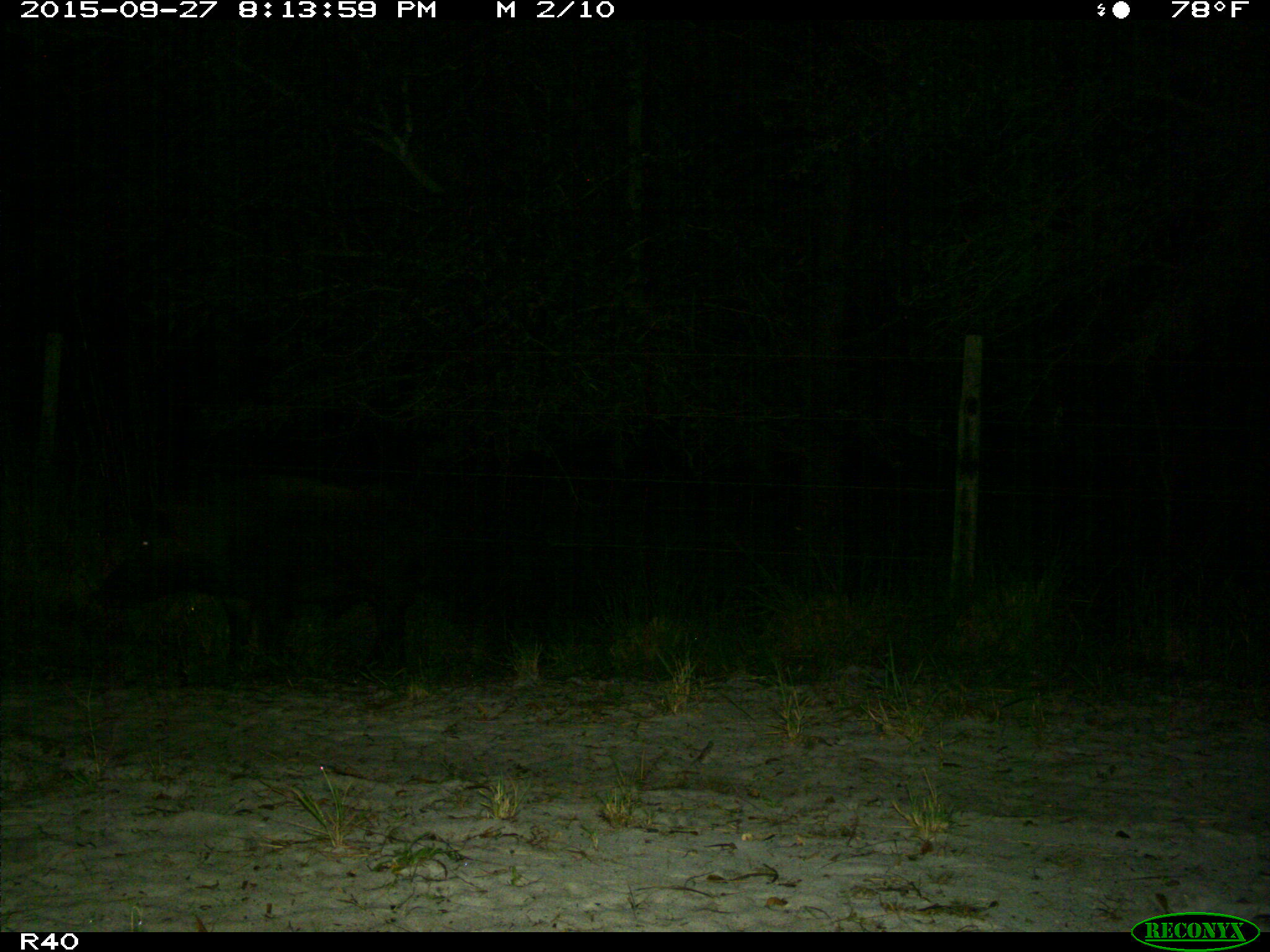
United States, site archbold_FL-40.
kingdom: Animalia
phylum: Chordata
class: Mammalia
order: Artiodactyla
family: Suidae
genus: Sus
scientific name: Sus scrofa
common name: wild boar